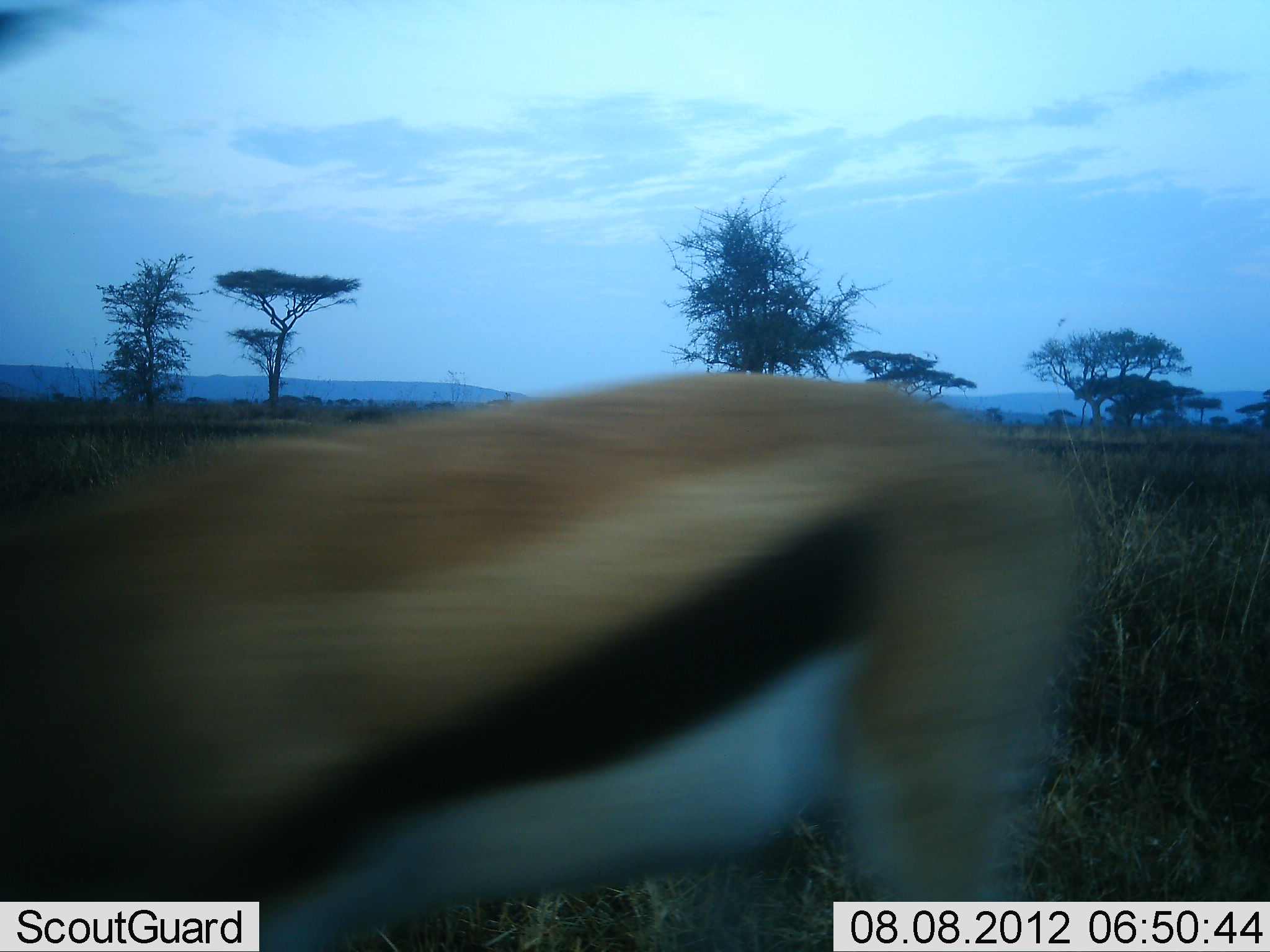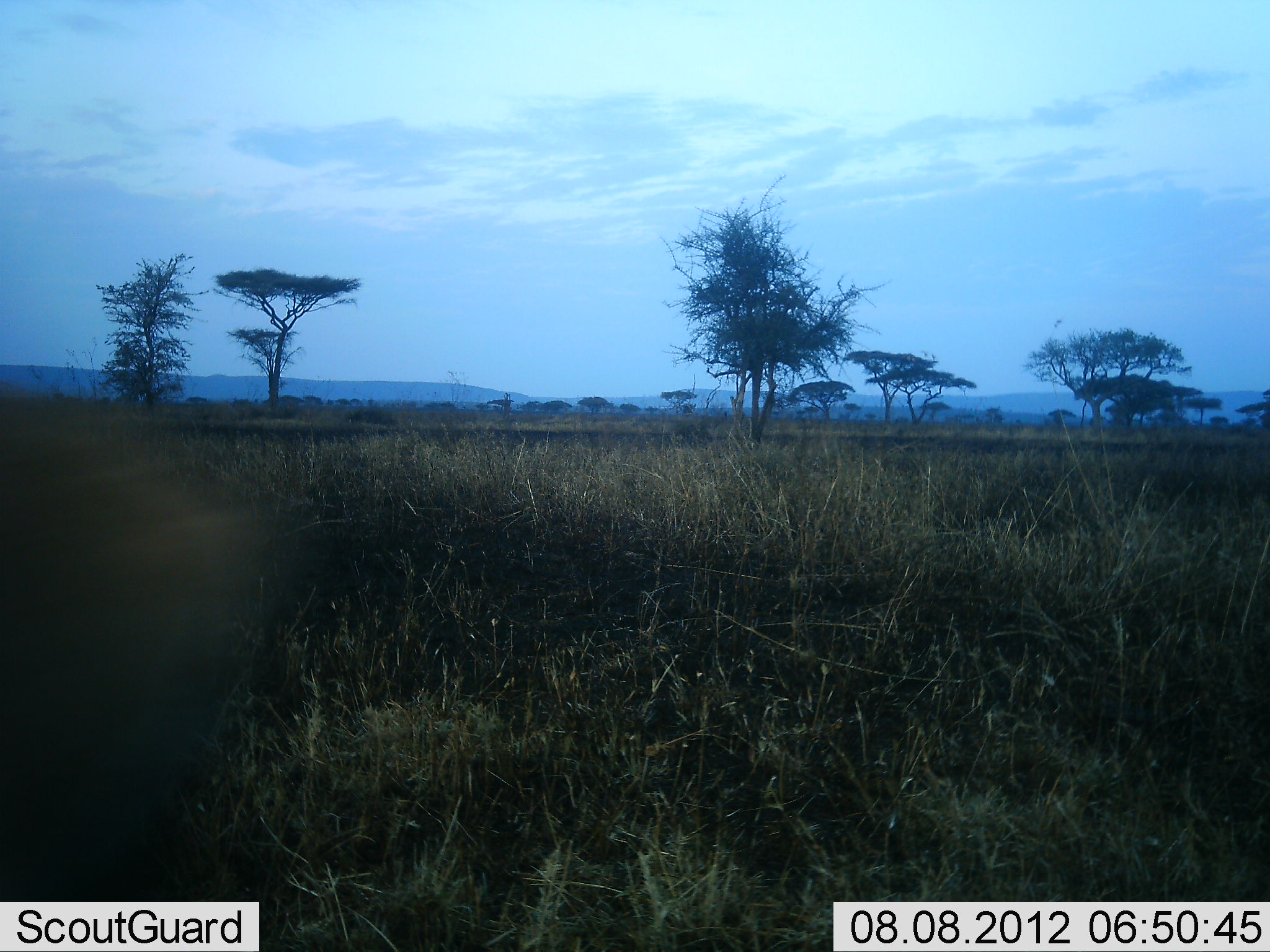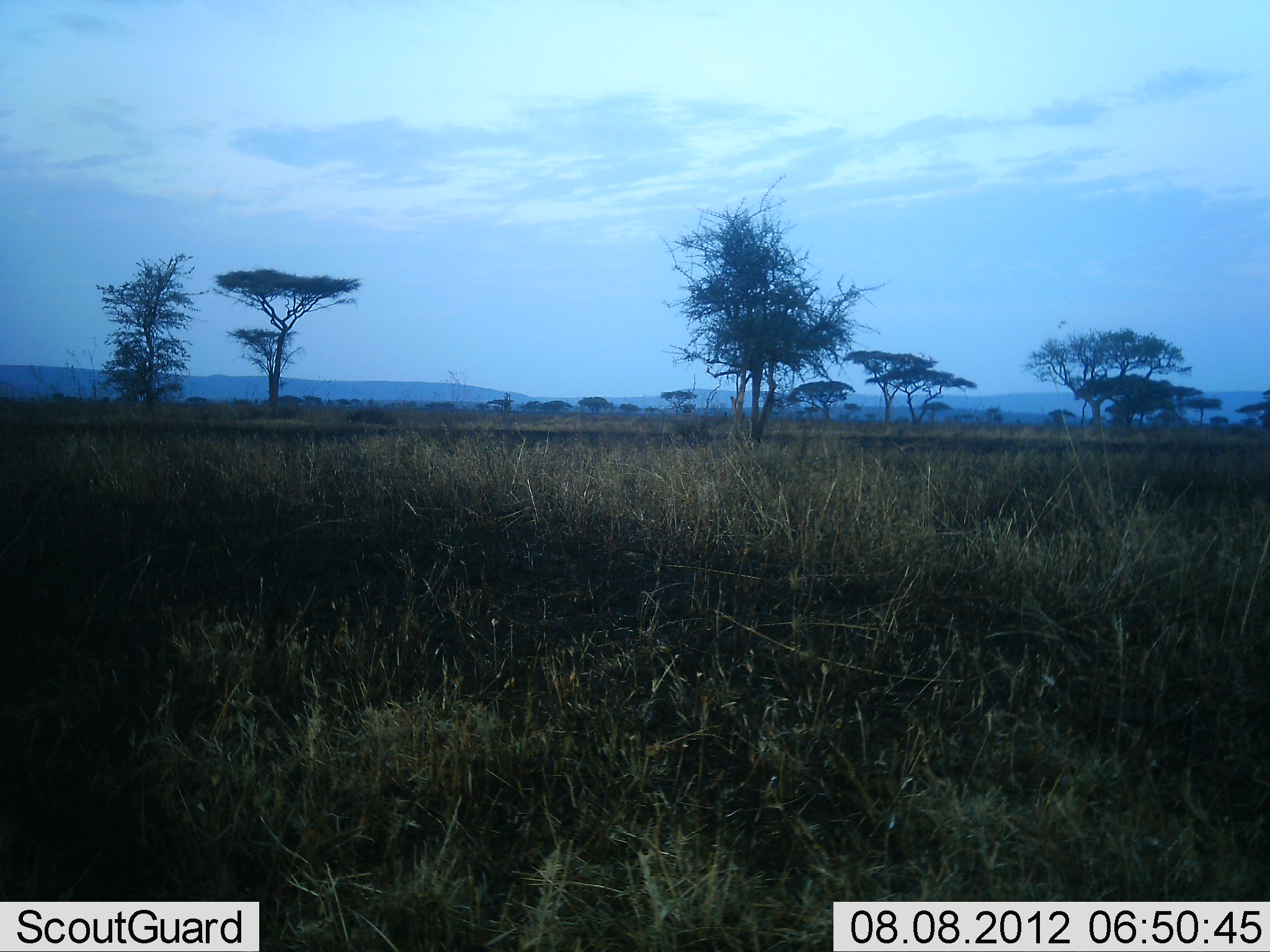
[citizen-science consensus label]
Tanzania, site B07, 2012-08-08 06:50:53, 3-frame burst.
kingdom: Animalia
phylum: Chordata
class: Mammalia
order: Artiodactyla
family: Bovidae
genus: Eudorcas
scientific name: Eudorcas thomsonii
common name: thomson's gazelle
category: gazellethomsons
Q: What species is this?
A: Gazellethomsons (thomson's gazelle) (Eudorcas thomsonii).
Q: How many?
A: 1.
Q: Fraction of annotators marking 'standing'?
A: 0%.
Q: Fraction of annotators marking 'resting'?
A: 0%.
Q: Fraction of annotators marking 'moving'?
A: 100%.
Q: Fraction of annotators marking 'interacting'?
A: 0%.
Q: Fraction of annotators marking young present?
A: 0%.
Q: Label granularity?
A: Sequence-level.